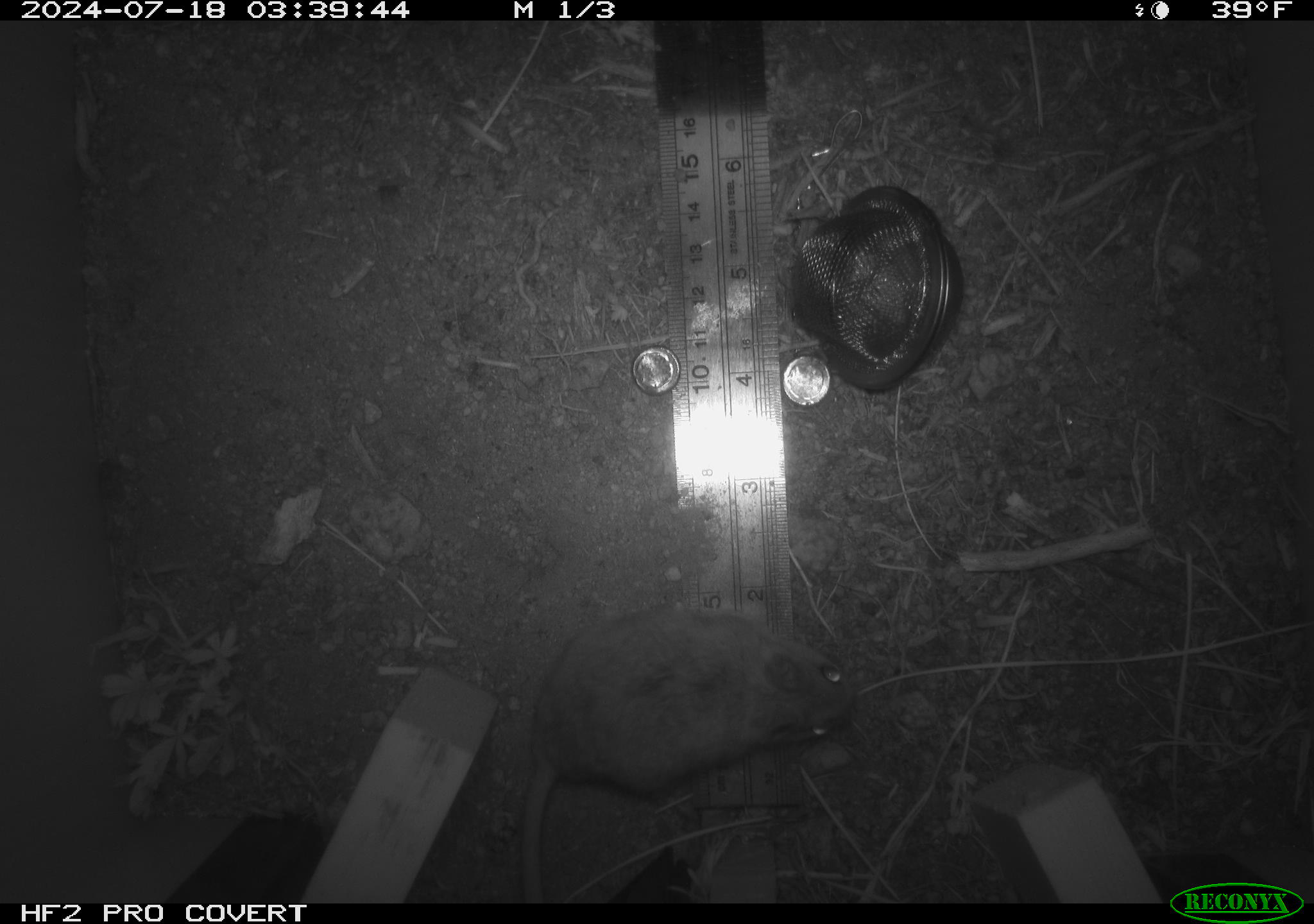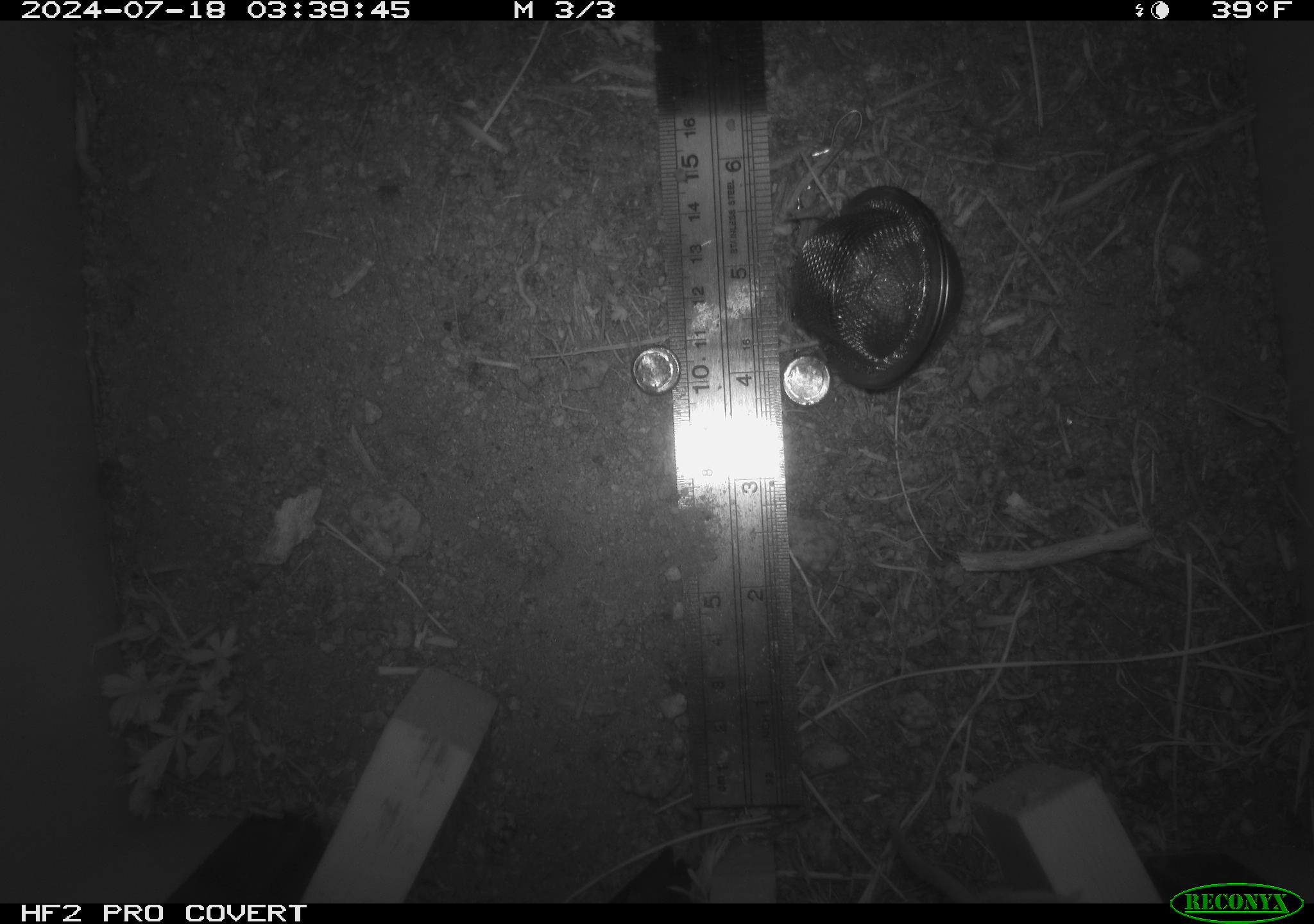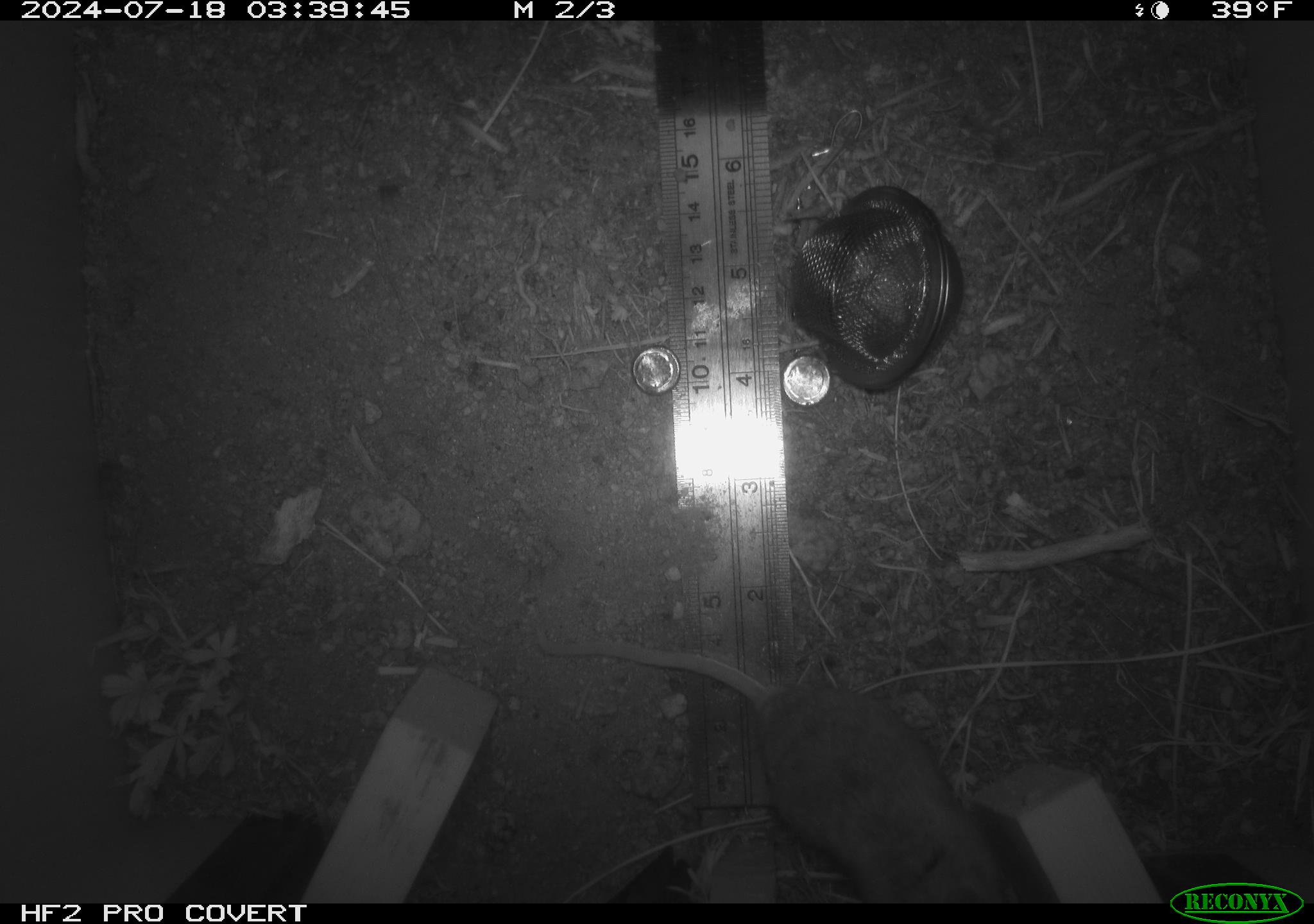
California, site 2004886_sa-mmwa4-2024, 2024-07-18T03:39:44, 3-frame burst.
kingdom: Animalia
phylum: Chordata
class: Mammalia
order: Rodentia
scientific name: Rodentia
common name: mouse species